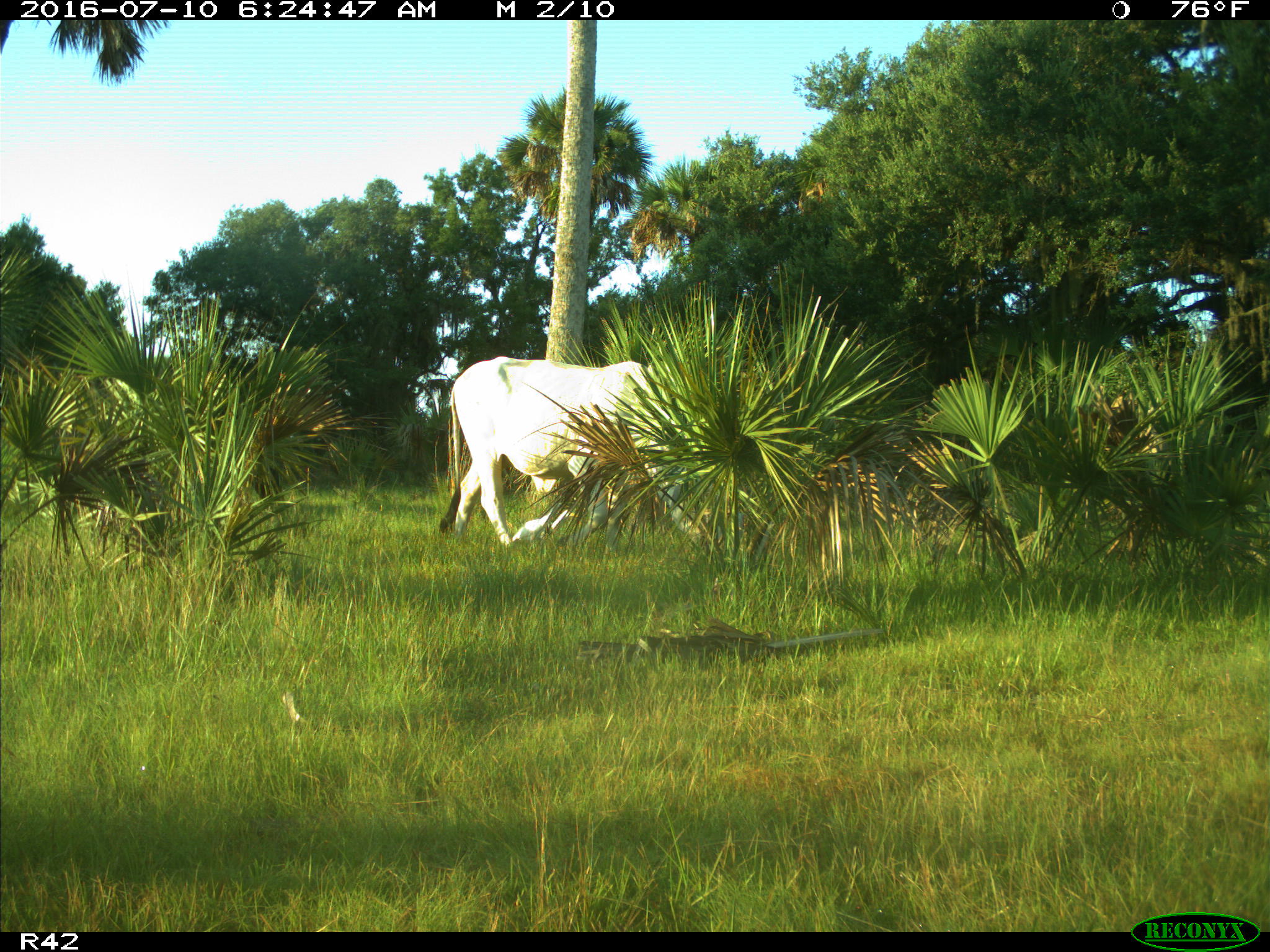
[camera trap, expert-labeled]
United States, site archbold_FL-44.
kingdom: Animalia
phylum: Chordata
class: Mammalia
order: Artiodactyla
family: Bovidae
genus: Bos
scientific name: Bos taurus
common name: domestic cow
Bos taurus (domestic cow).